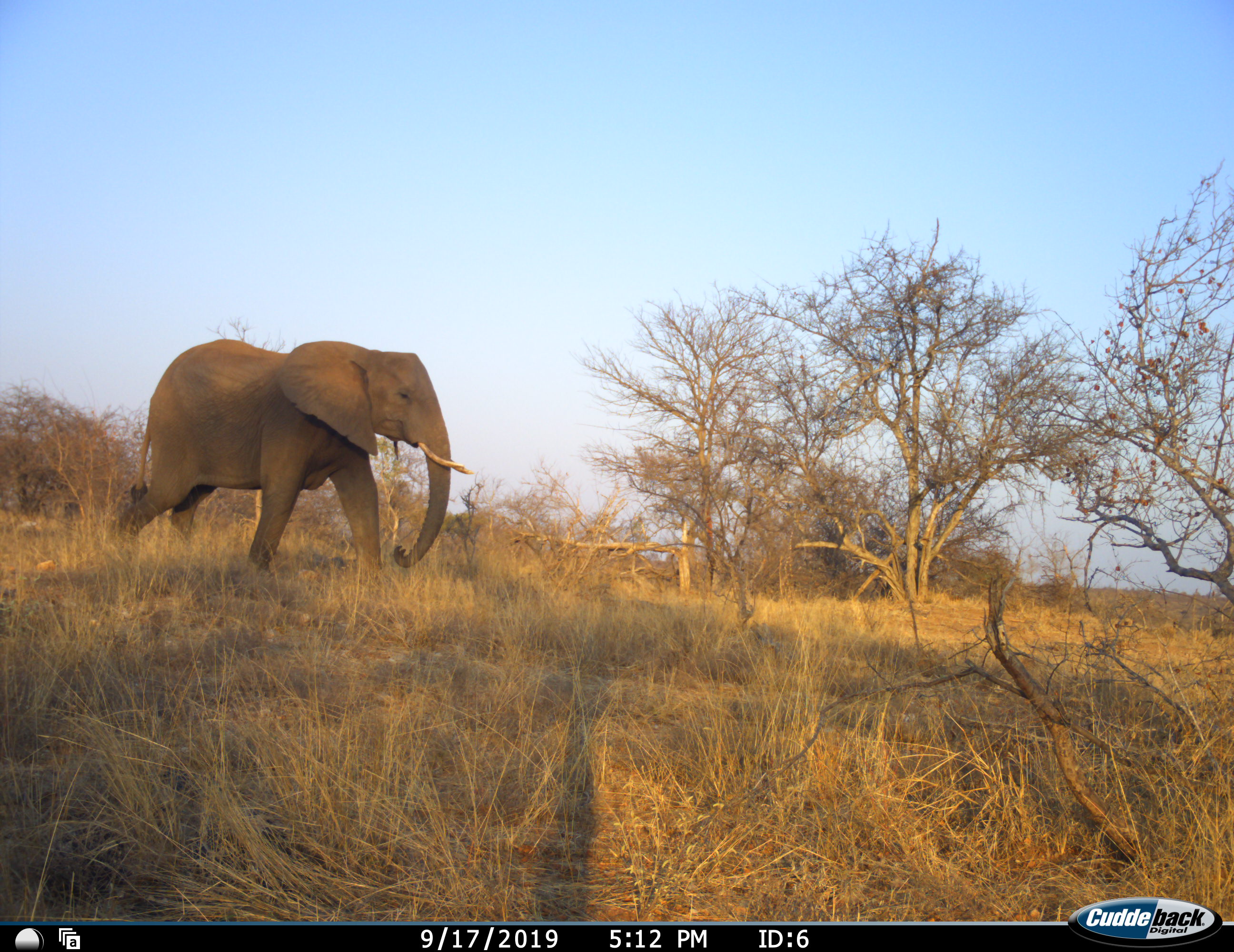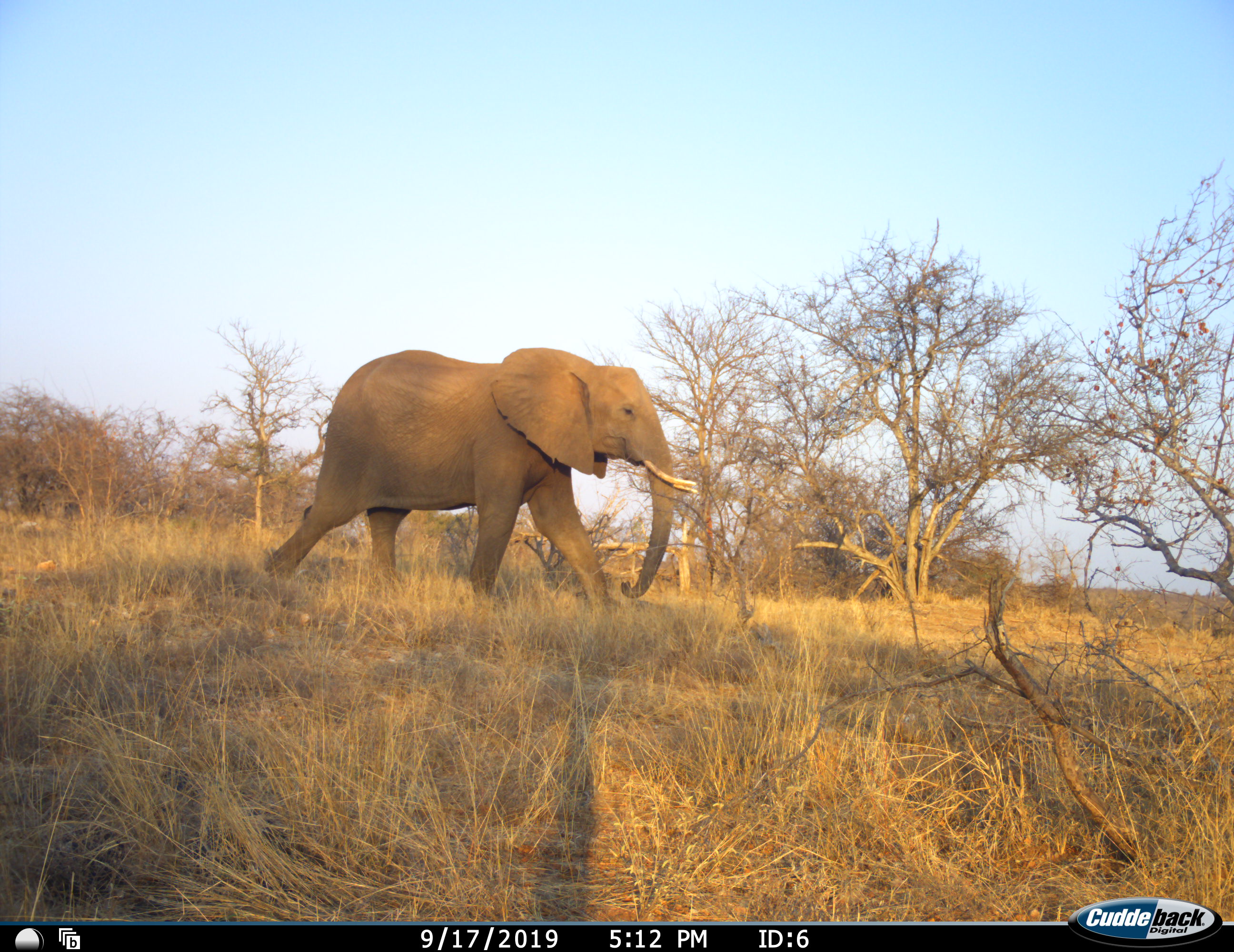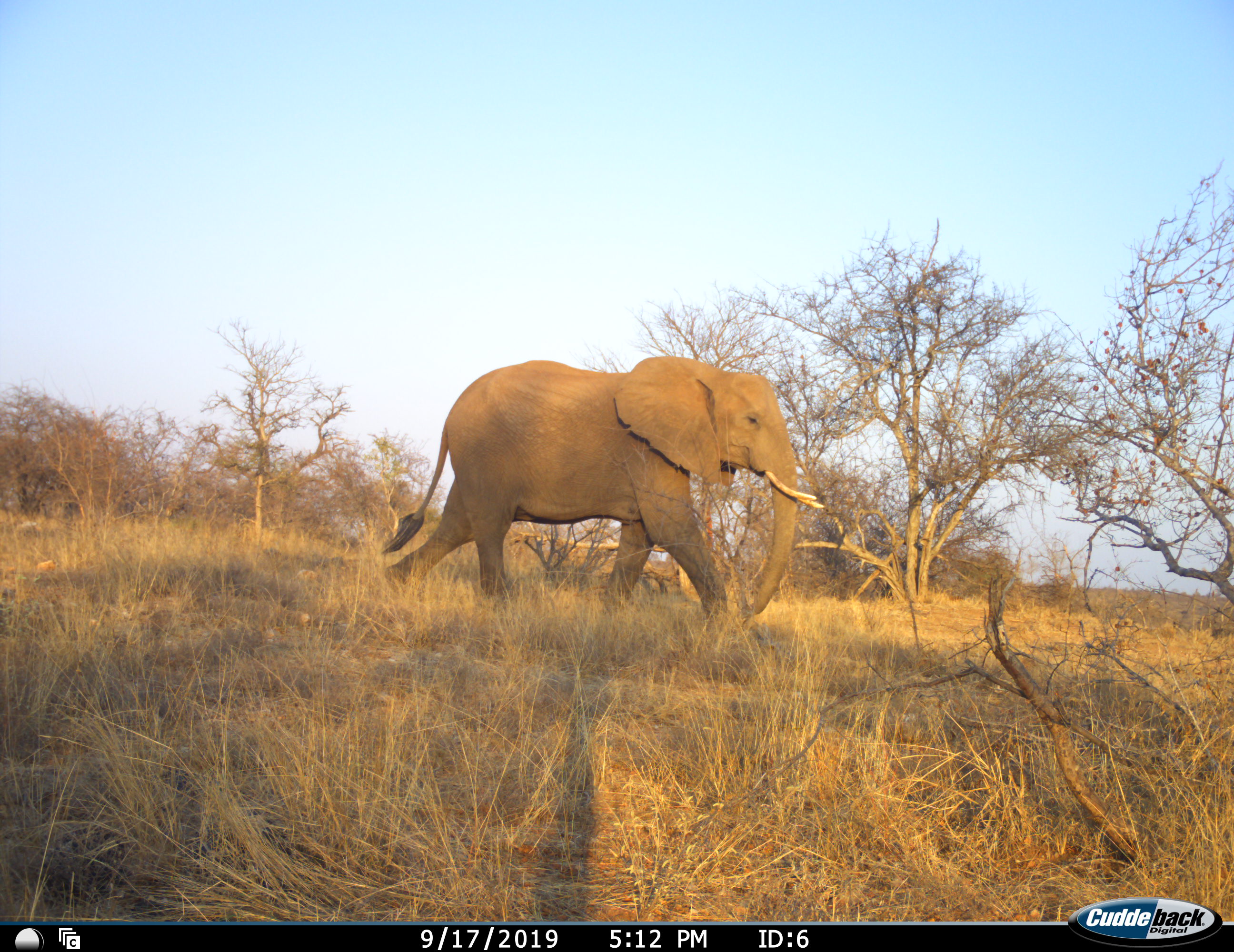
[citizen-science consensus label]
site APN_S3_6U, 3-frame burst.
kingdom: Animalia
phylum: Chordata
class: Mammalia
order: Proboscidea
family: Elephantidae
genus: Loxodonta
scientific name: Loxodonta africana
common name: african bush elephant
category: elephant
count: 1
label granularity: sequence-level